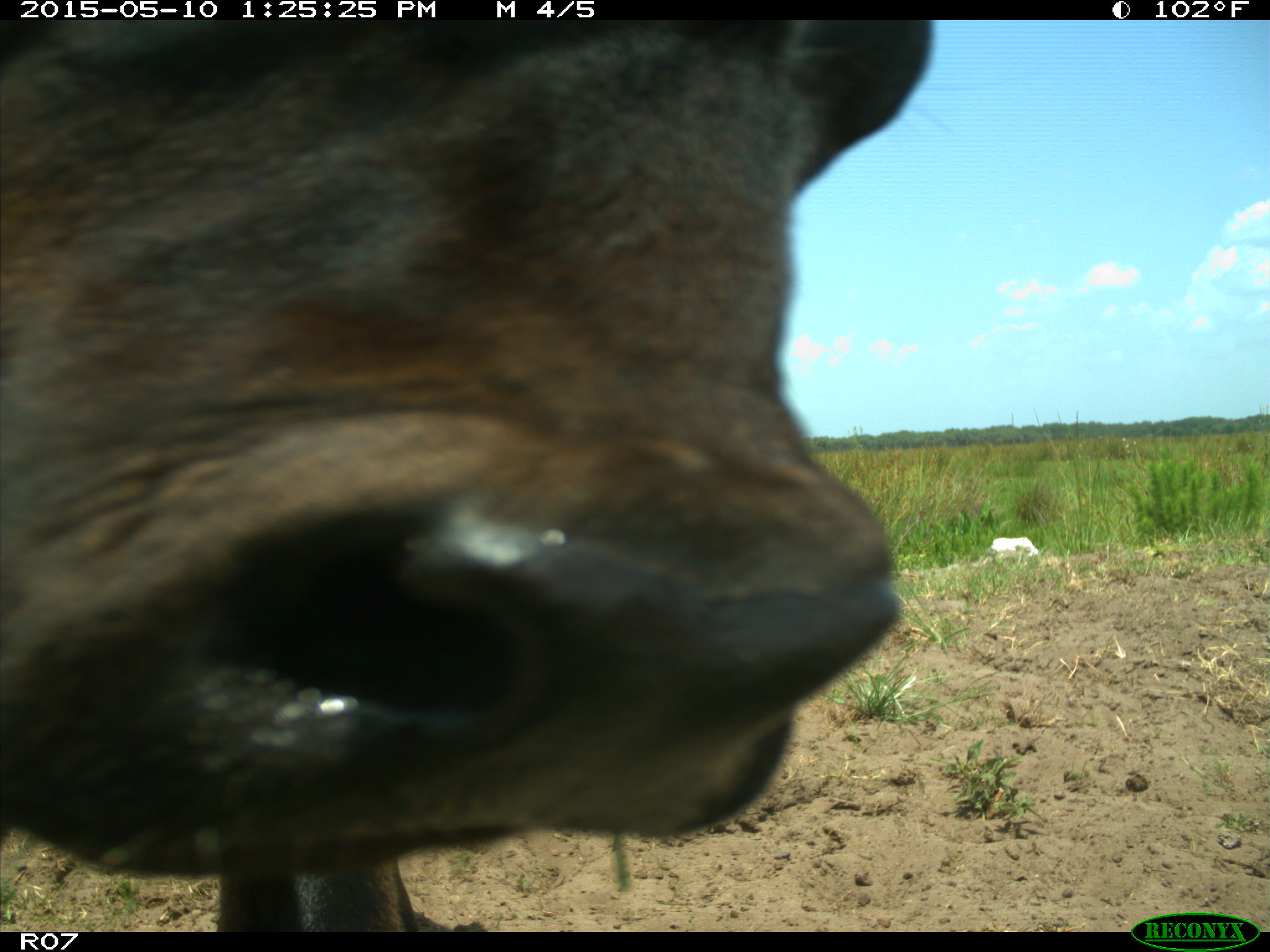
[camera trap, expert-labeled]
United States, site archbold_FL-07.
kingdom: Animalia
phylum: Chordata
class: Mammalia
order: Artiodactyla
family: Bovidae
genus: Bos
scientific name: Bos taurus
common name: domestic cow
Bos taurus (domestic cow).